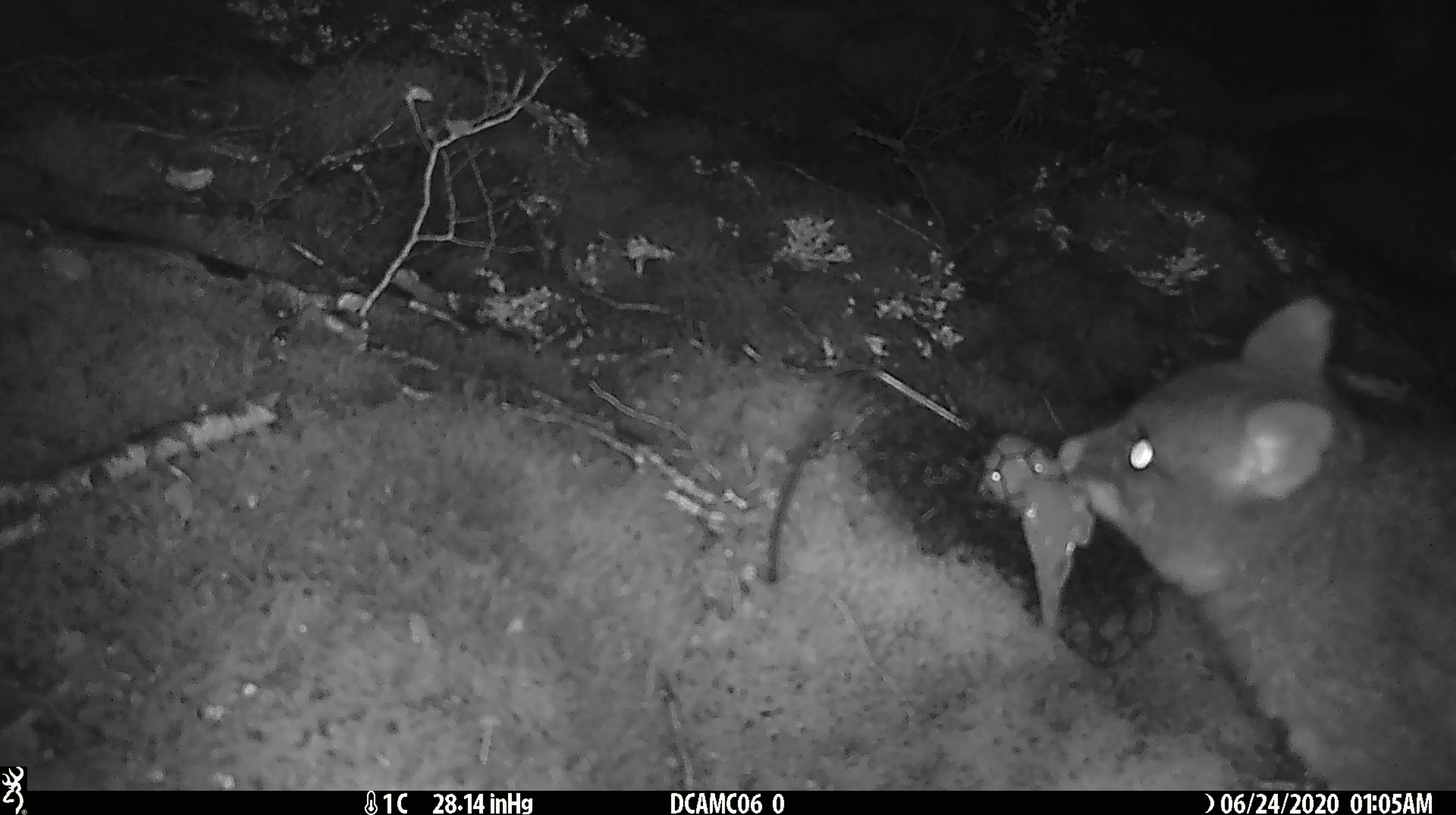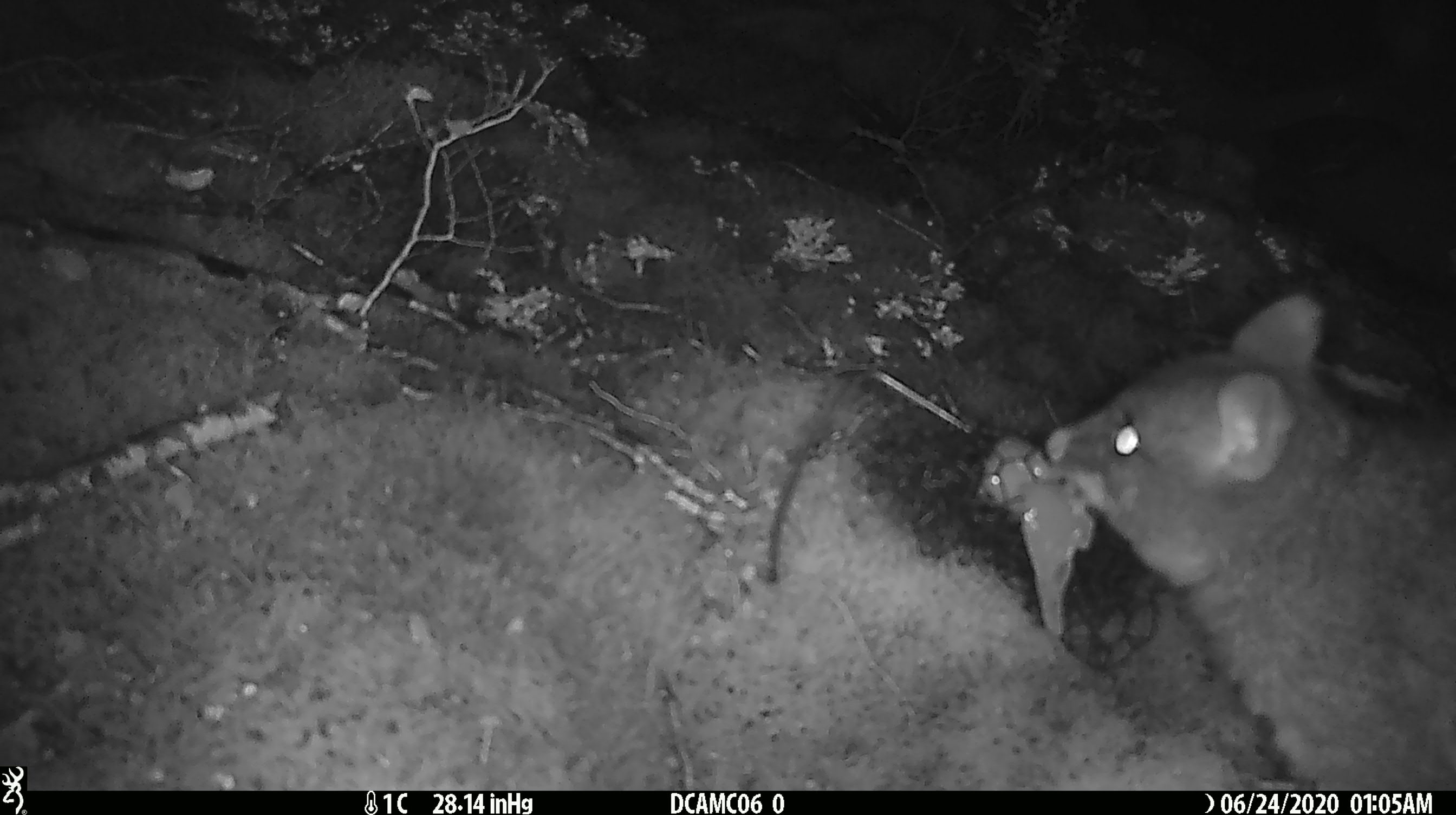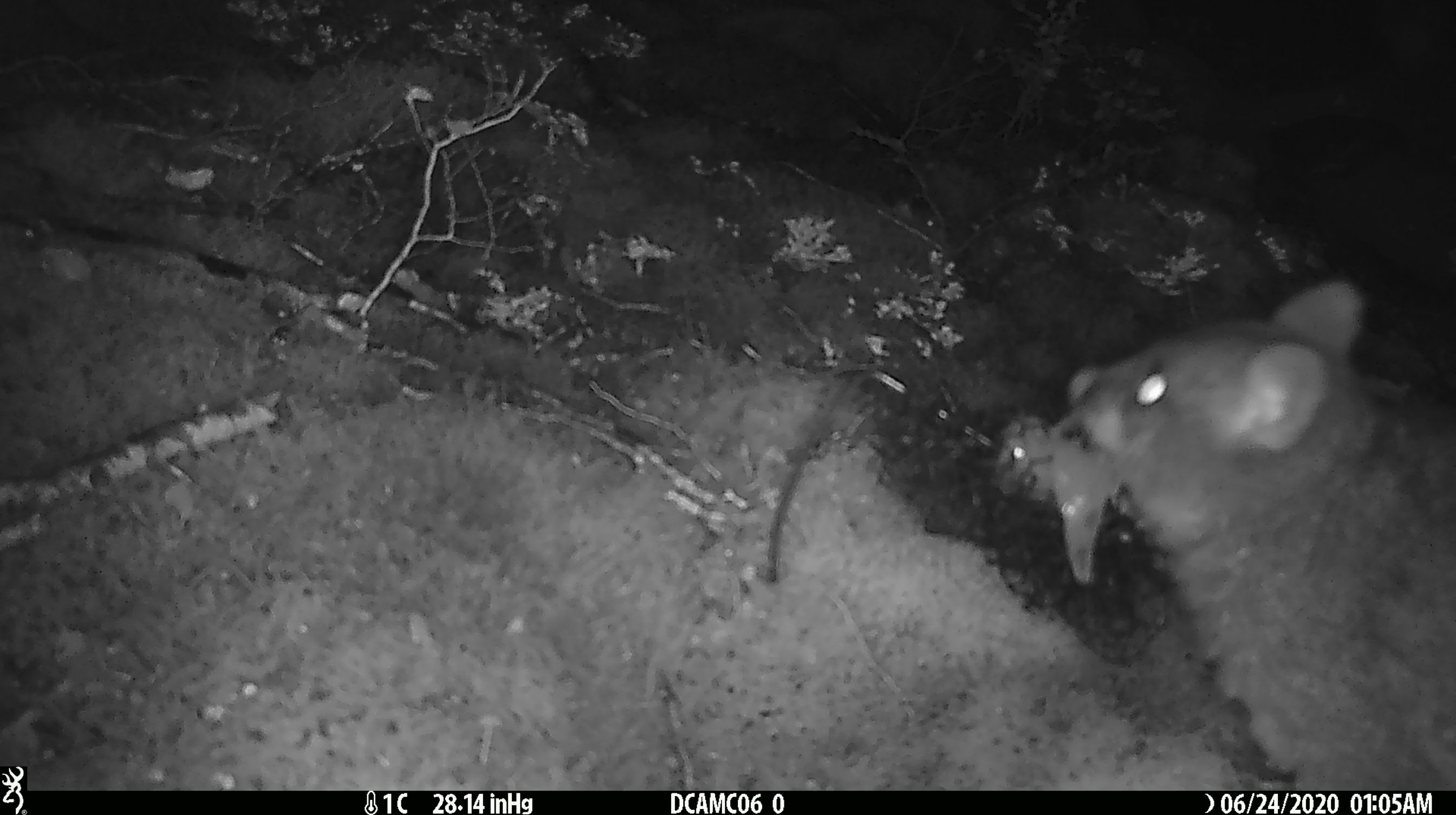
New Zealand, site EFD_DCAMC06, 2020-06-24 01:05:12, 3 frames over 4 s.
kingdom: Animalia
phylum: Chordata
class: Mammalia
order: Diprotodontia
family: Phalangeridae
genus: Trichosurus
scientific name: Trichosurus vulpecula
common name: common brushtail possum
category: possum